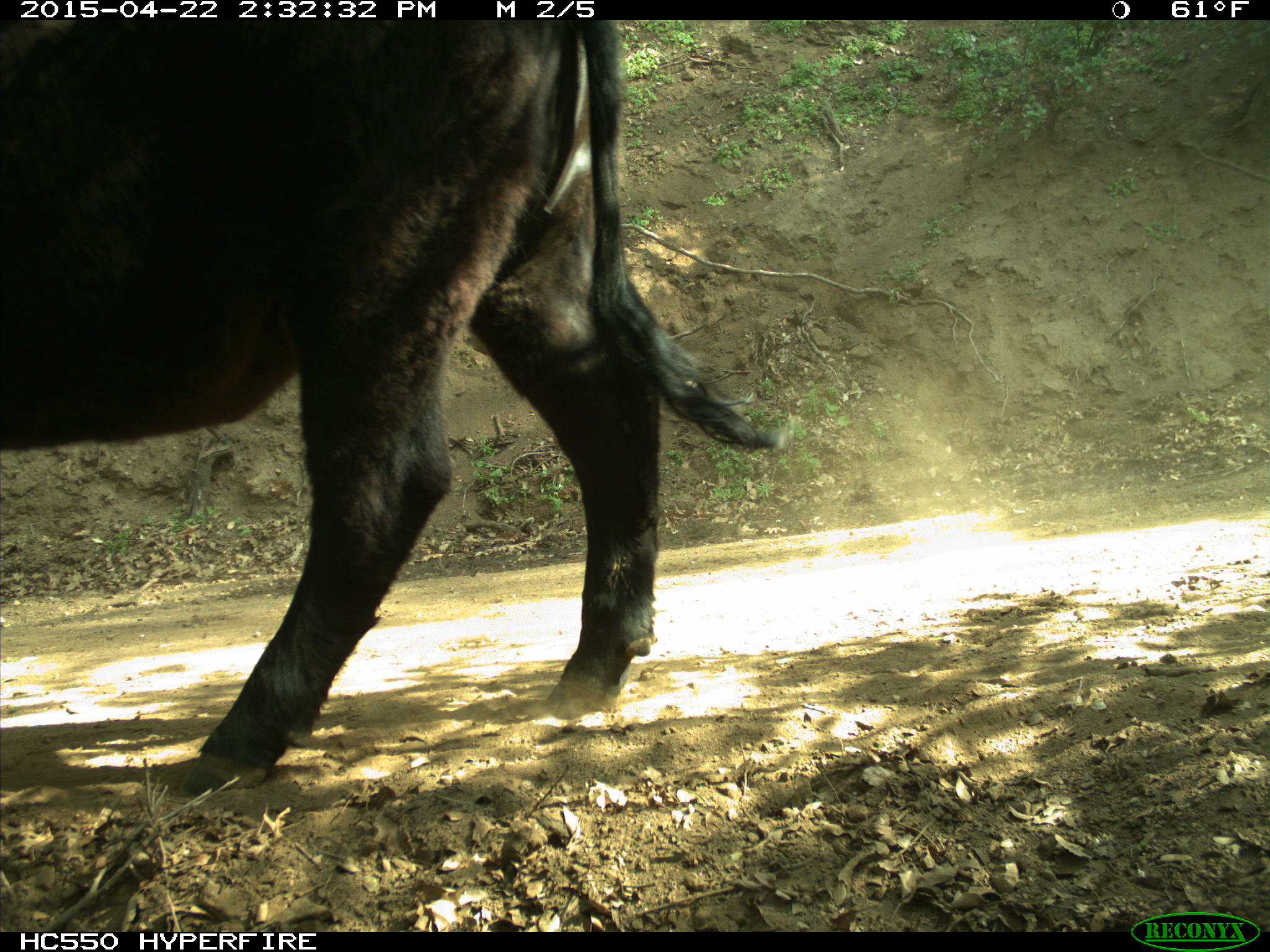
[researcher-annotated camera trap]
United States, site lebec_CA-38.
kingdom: Animalia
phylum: Chordata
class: Mammalia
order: Artiodactyla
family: Bovidae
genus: Bos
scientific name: Bos taurus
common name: domestic cow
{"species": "Bos taurus (domestic cow)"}